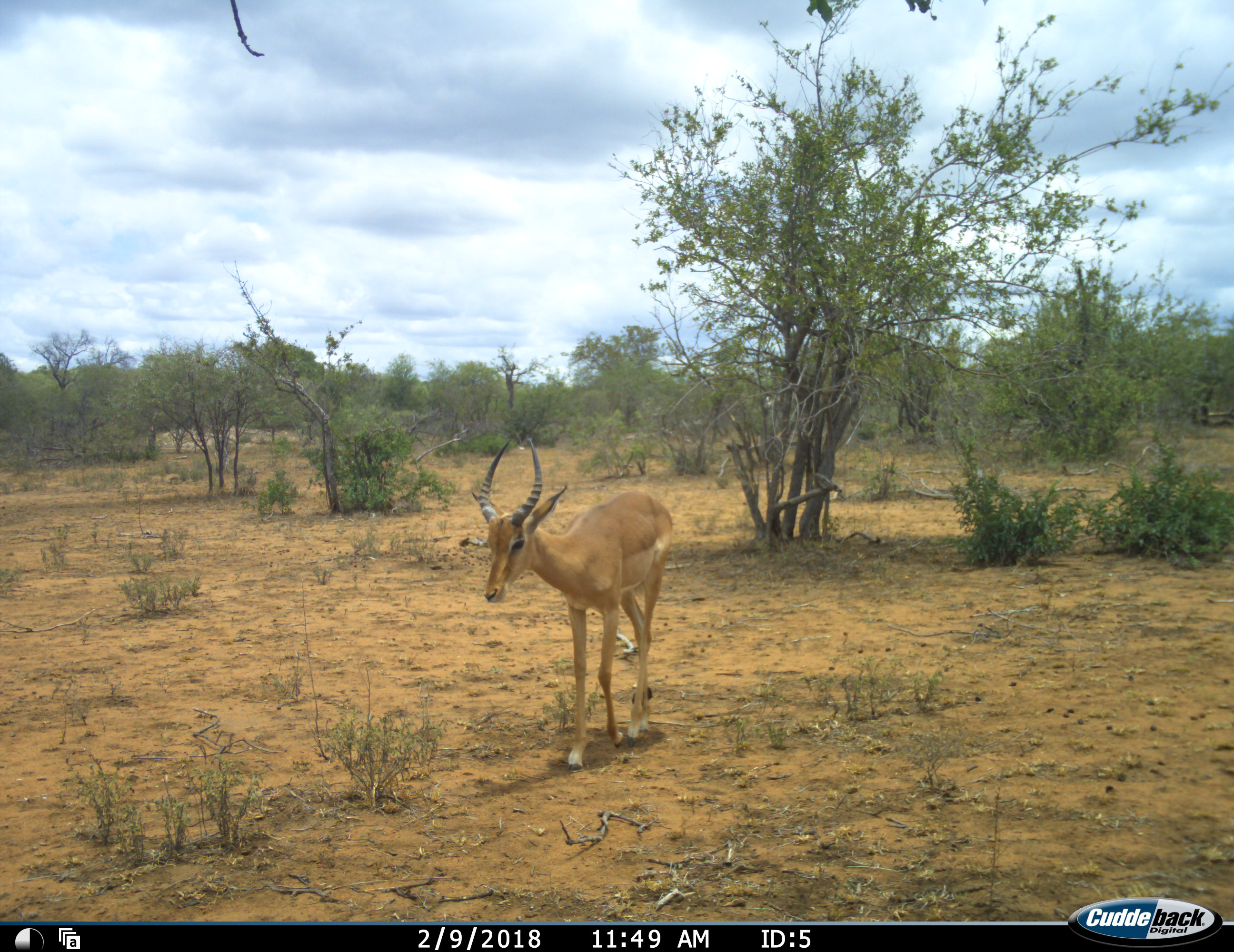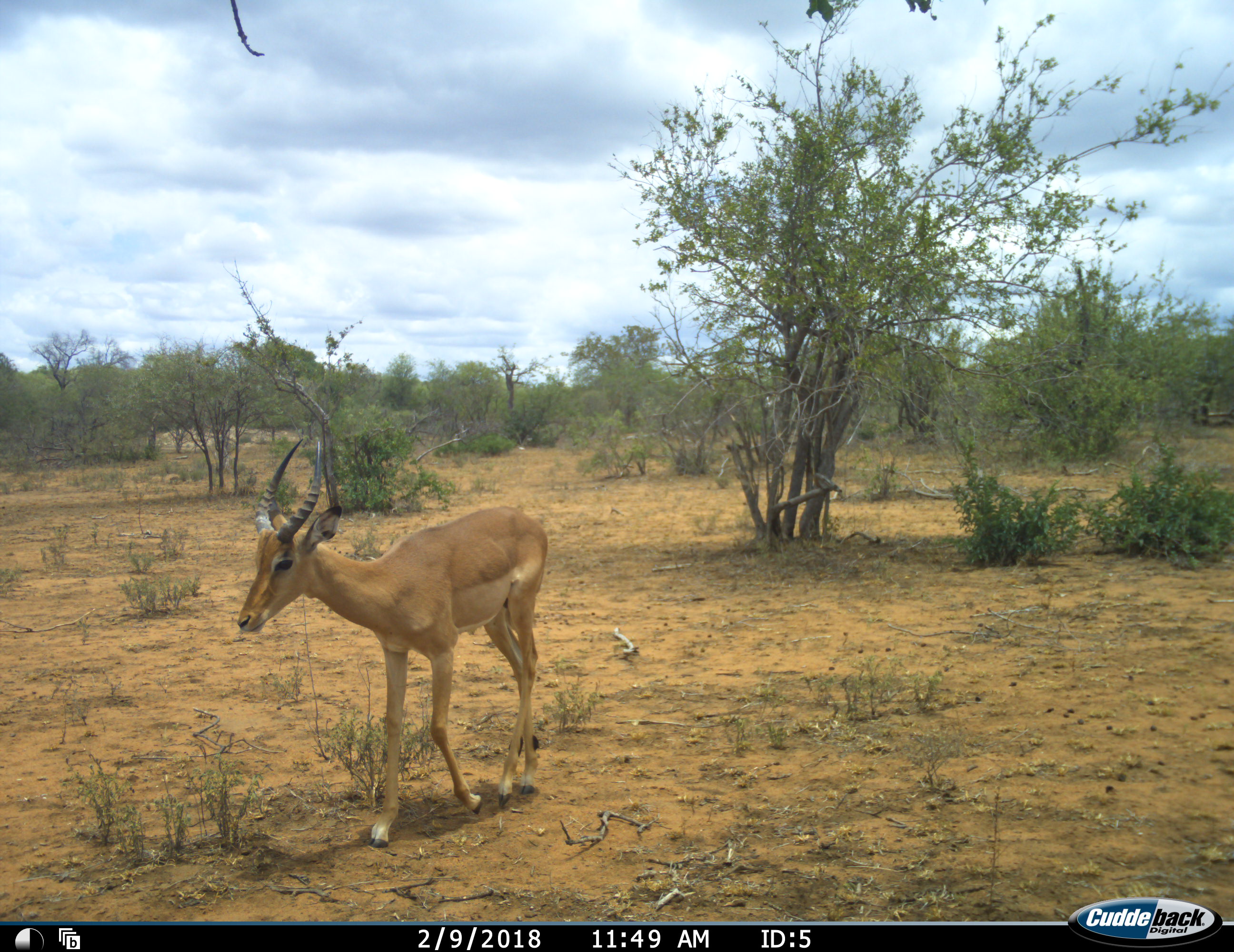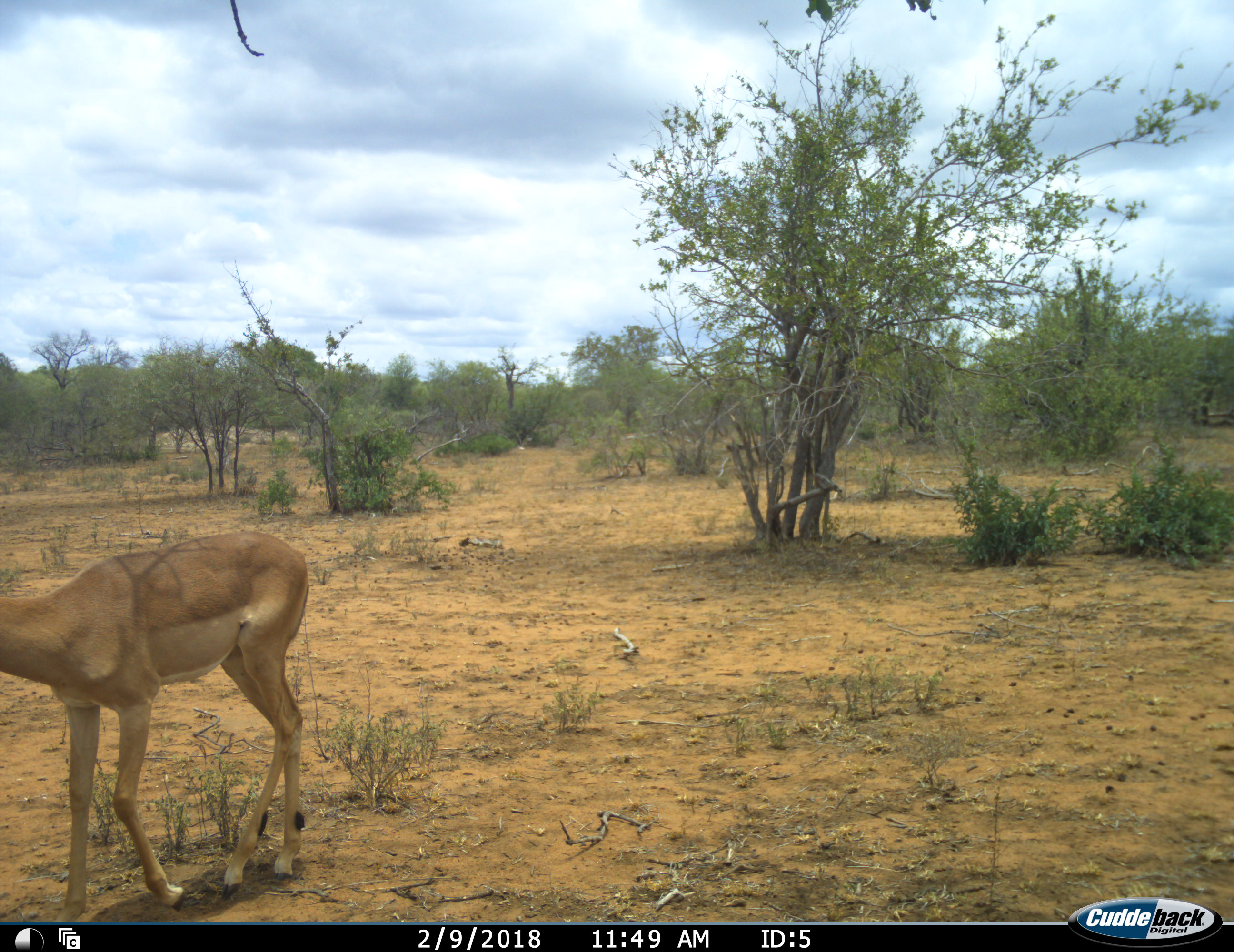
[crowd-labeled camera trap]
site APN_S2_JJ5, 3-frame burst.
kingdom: Animalia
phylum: Chordata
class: Mammalia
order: Artiodactyla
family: Bovidae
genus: Aepyceros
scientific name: Aepyceros melampus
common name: impala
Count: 1.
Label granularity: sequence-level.